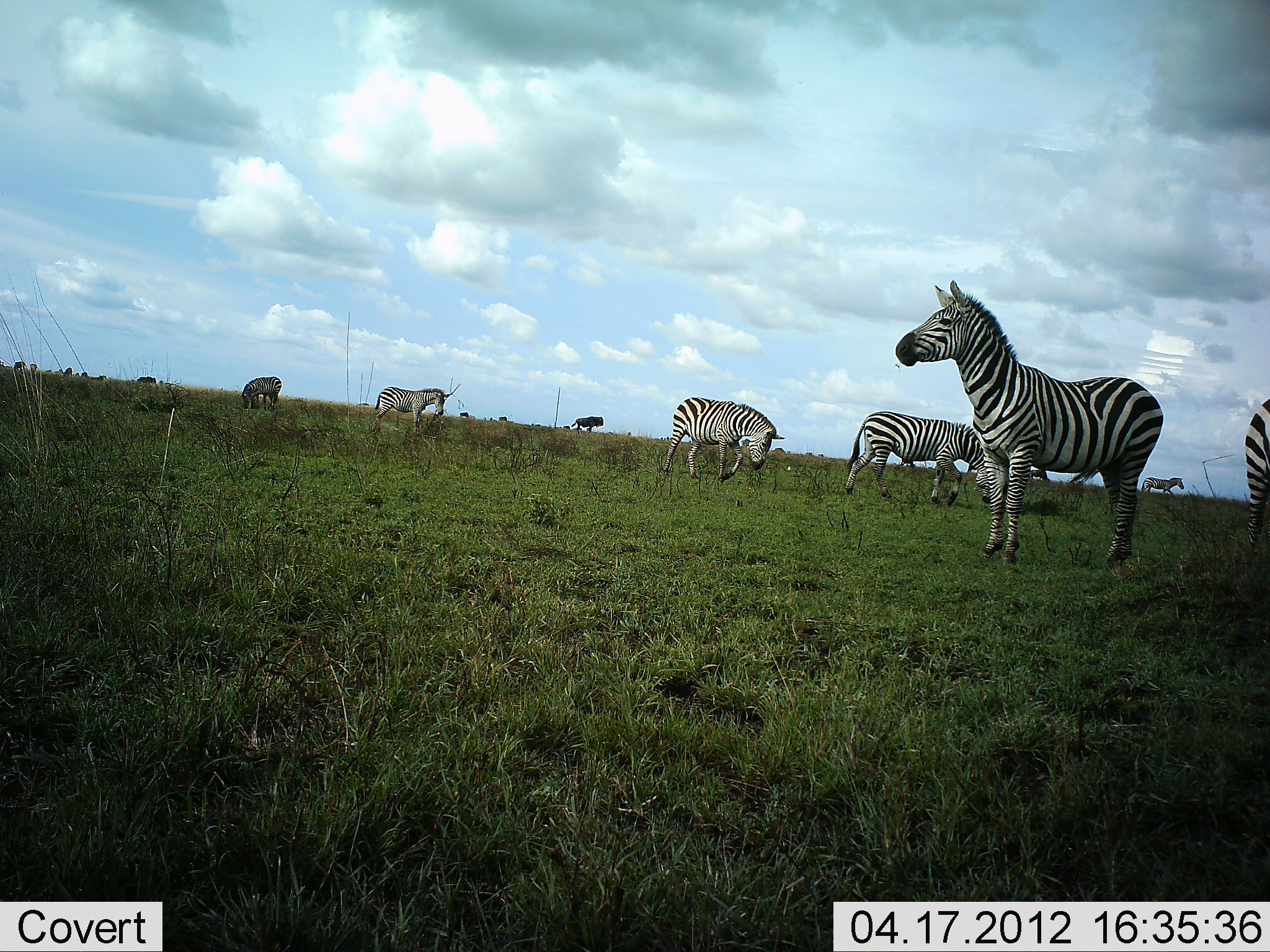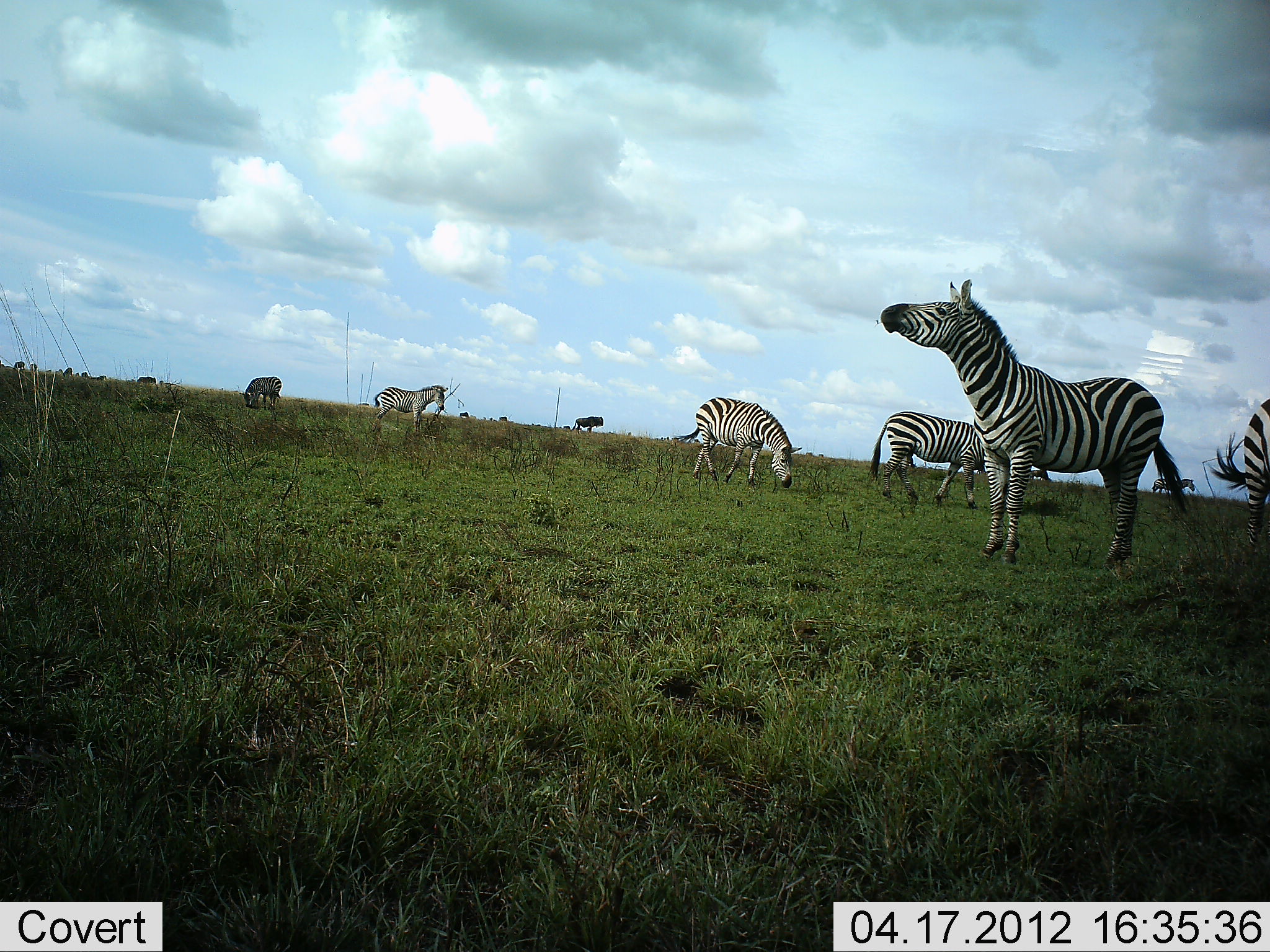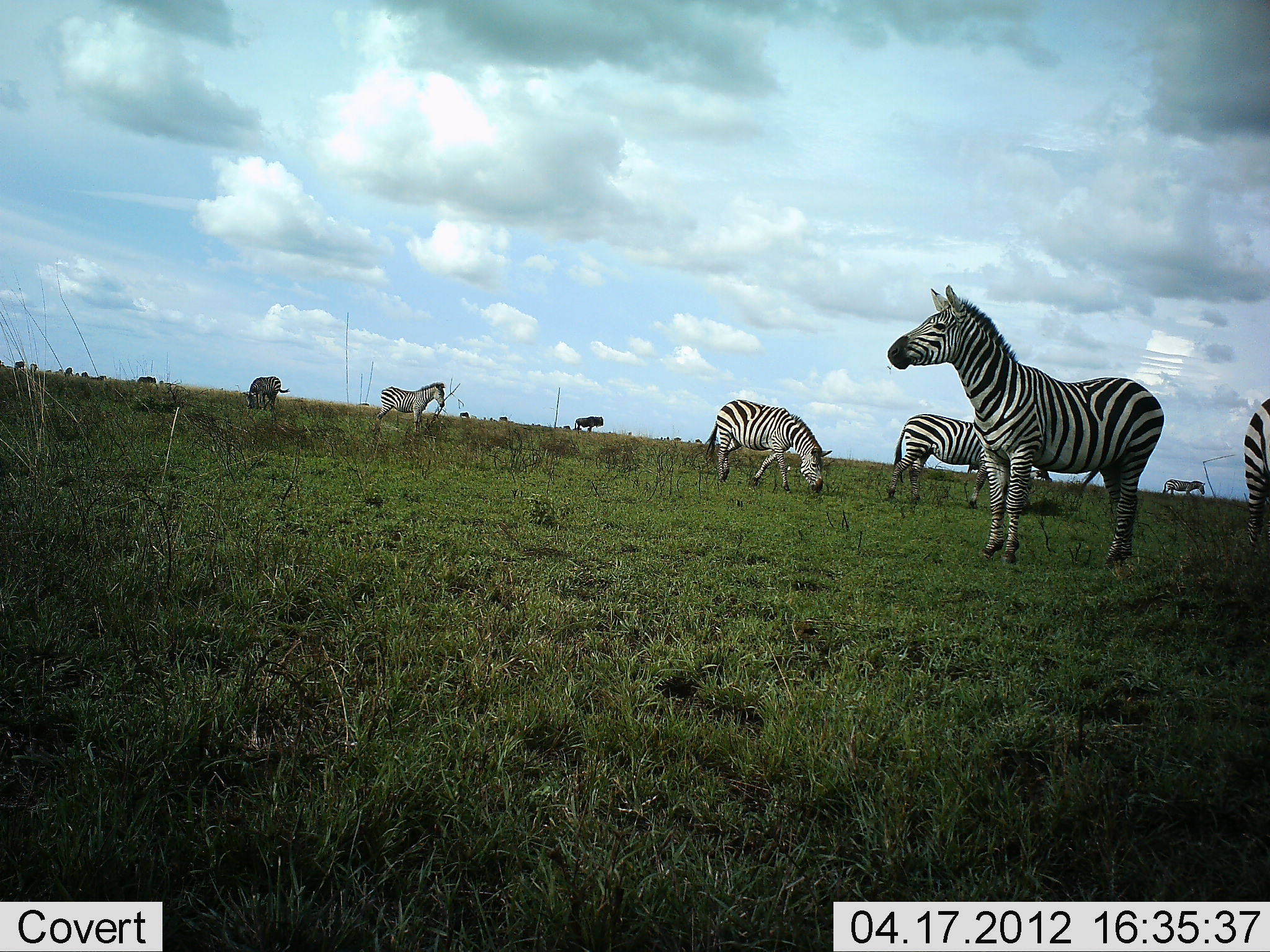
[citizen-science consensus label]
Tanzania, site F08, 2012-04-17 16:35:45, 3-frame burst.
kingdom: Animalia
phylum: Chordata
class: Mammalia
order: Perissodactyla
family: Equidae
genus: Equus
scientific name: Equus quagga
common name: plains zebra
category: zebra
Zebra (plains zebra) (Equus quagga), count 7. Behavior (volunteer vote fractions): standing 58%, resting 0%, moving 33%, interacting 0%. Young present (vote fraction): 0%. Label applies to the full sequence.